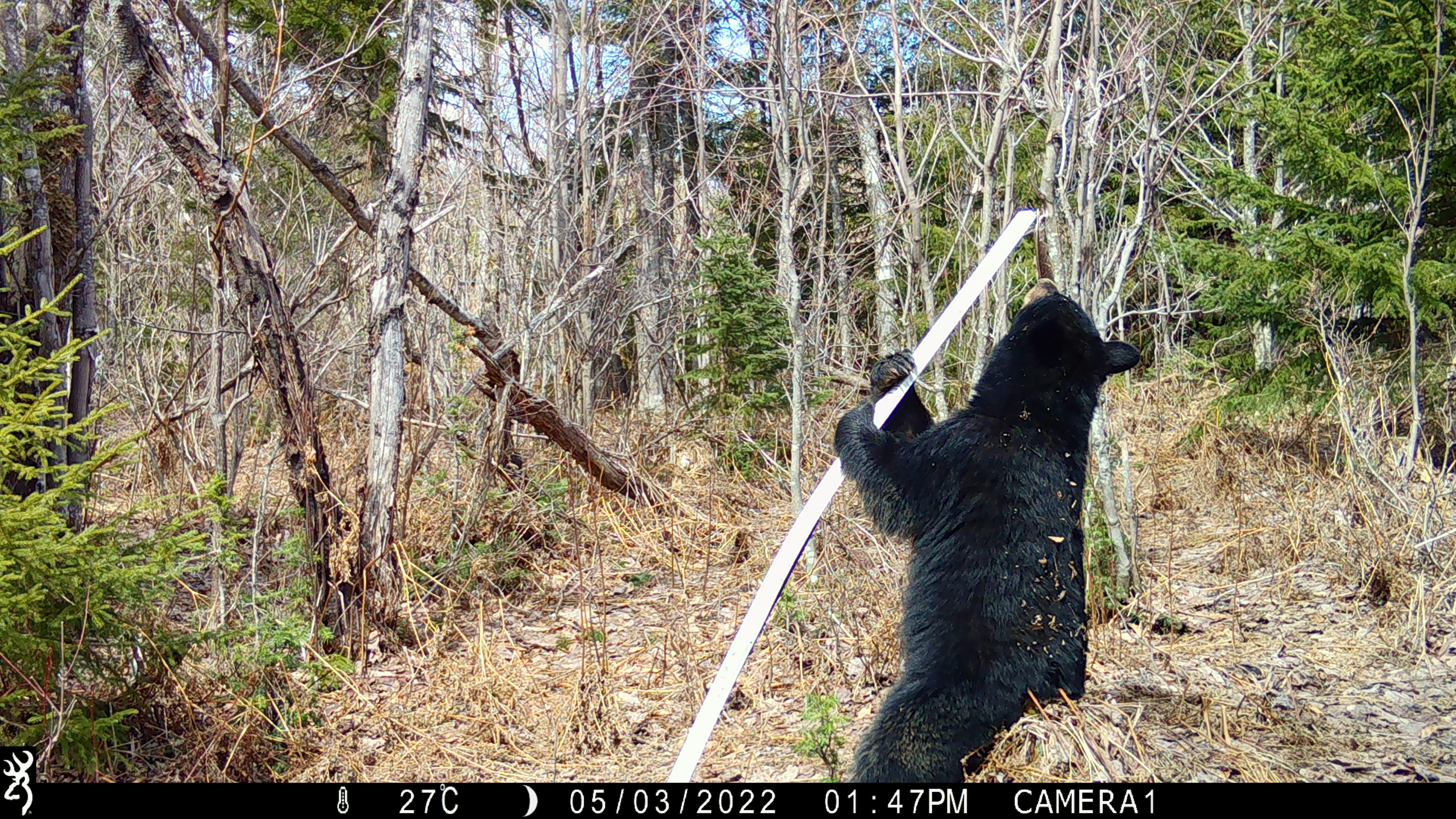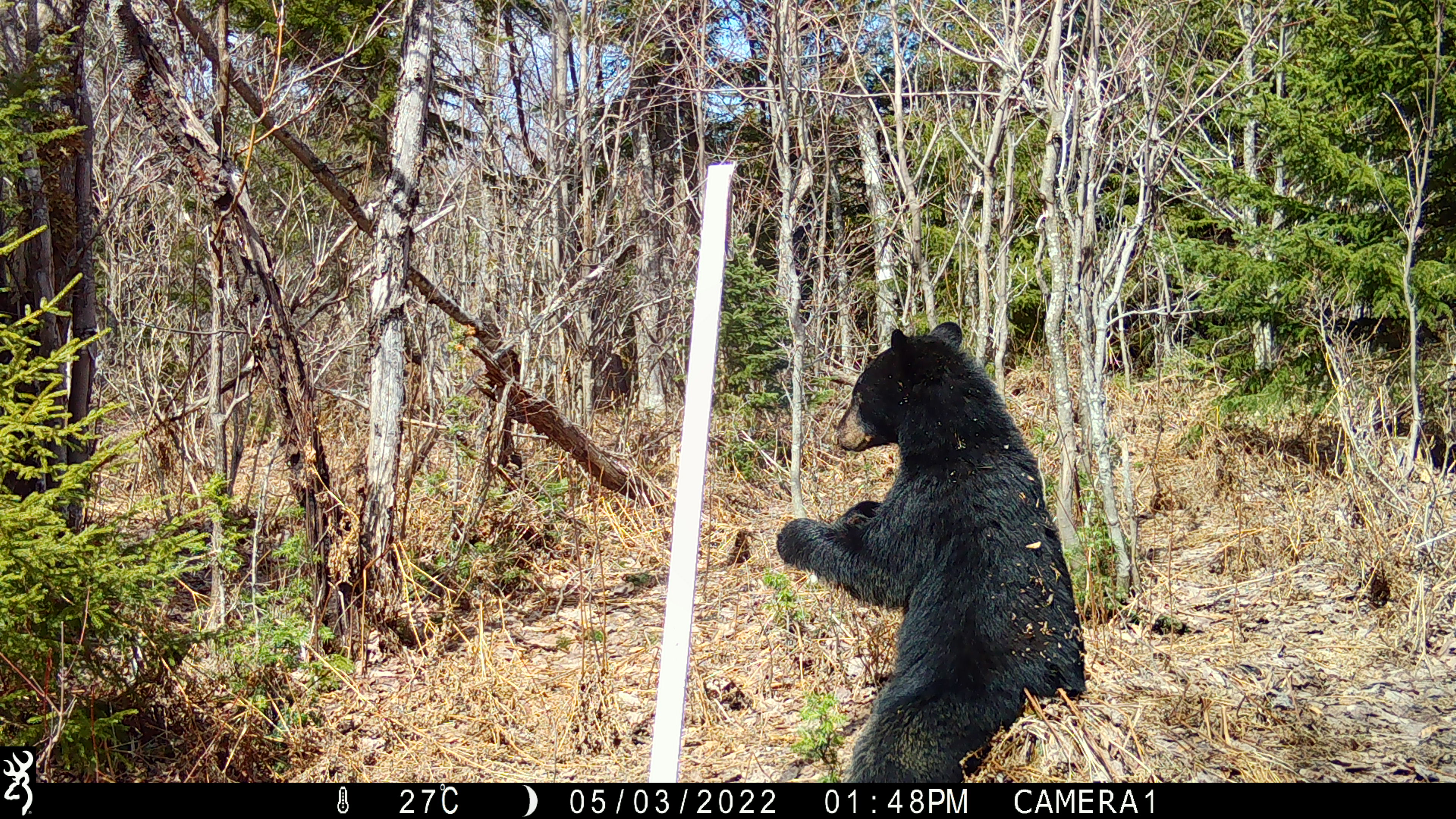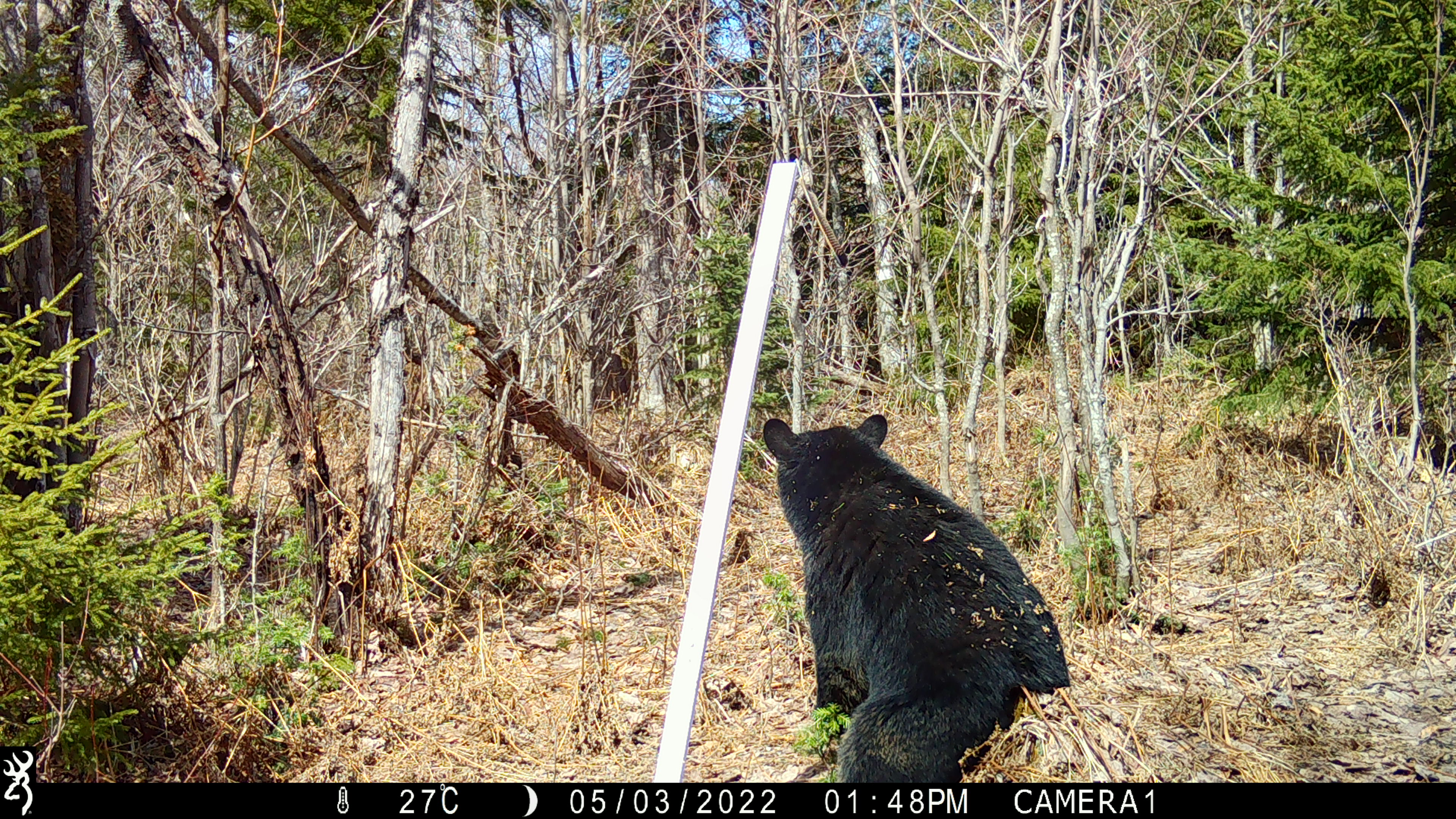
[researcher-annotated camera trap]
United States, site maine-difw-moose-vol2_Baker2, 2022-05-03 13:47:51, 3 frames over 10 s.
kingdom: Animalia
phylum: Chordata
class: Mammalia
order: Carnivora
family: Ursidae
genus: Ursus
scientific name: Ursus americanus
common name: black bear